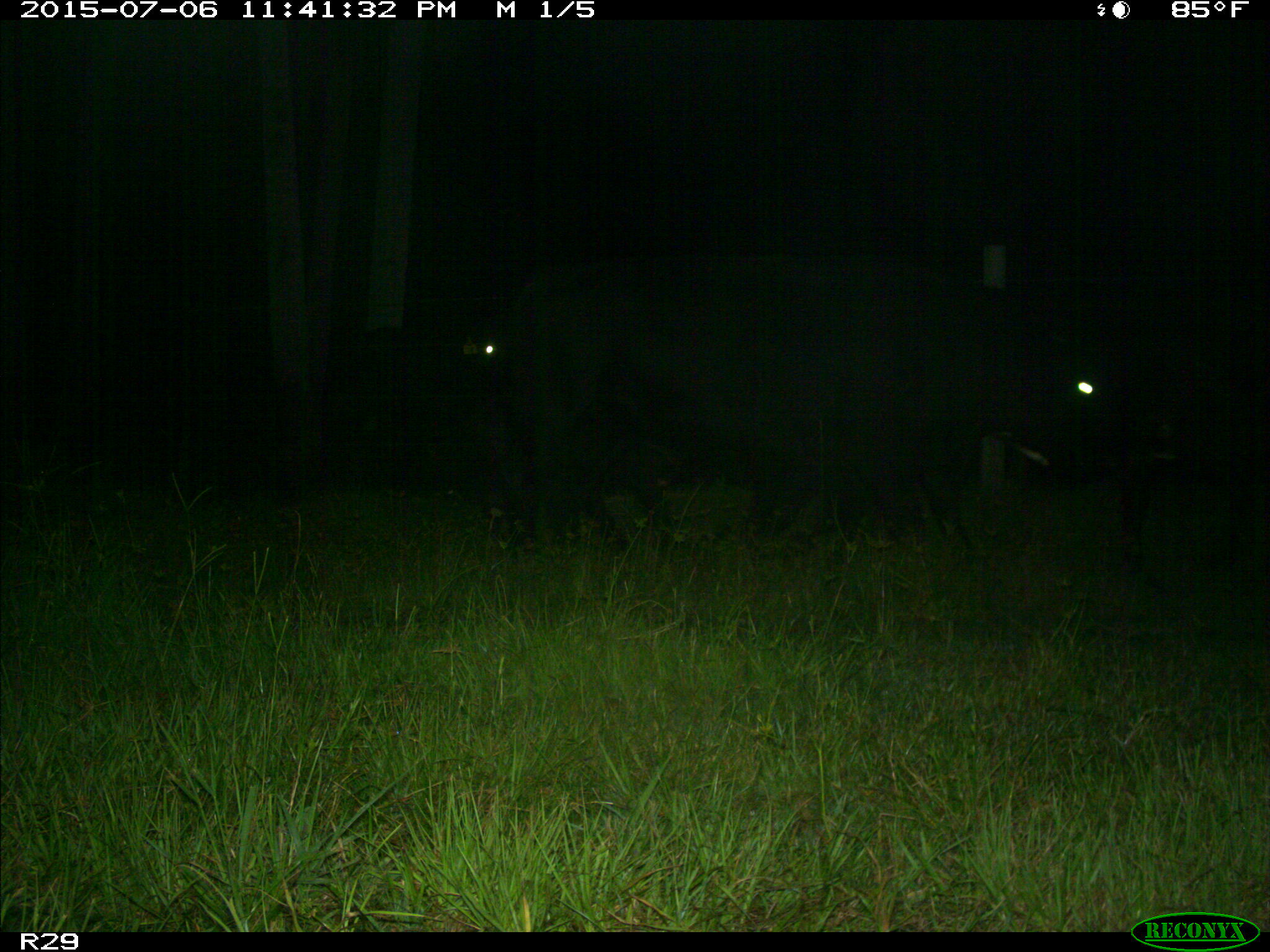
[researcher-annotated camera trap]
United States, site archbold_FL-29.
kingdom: Animalia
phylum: Chordata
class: Mammalia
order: Artiodactyla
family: Bovidae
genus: Bos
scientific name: Bos taurus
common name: domestic cow